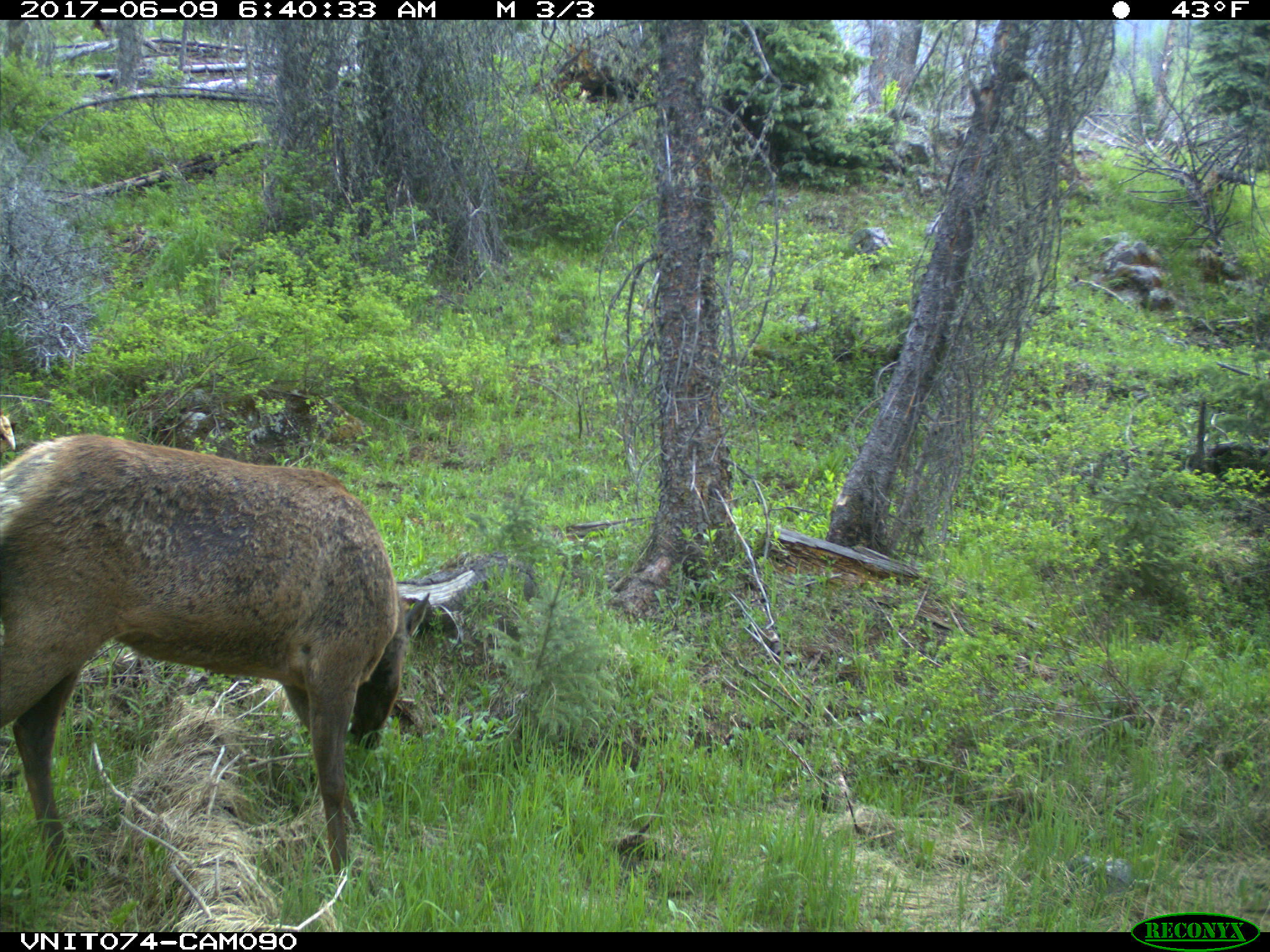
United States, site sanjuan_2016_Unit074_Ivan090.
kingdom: Animalia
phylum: Chordata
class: Mammalia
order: Artiodactyla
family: Cervidae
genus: Cervus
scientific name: Cervus elaphus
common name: red deer